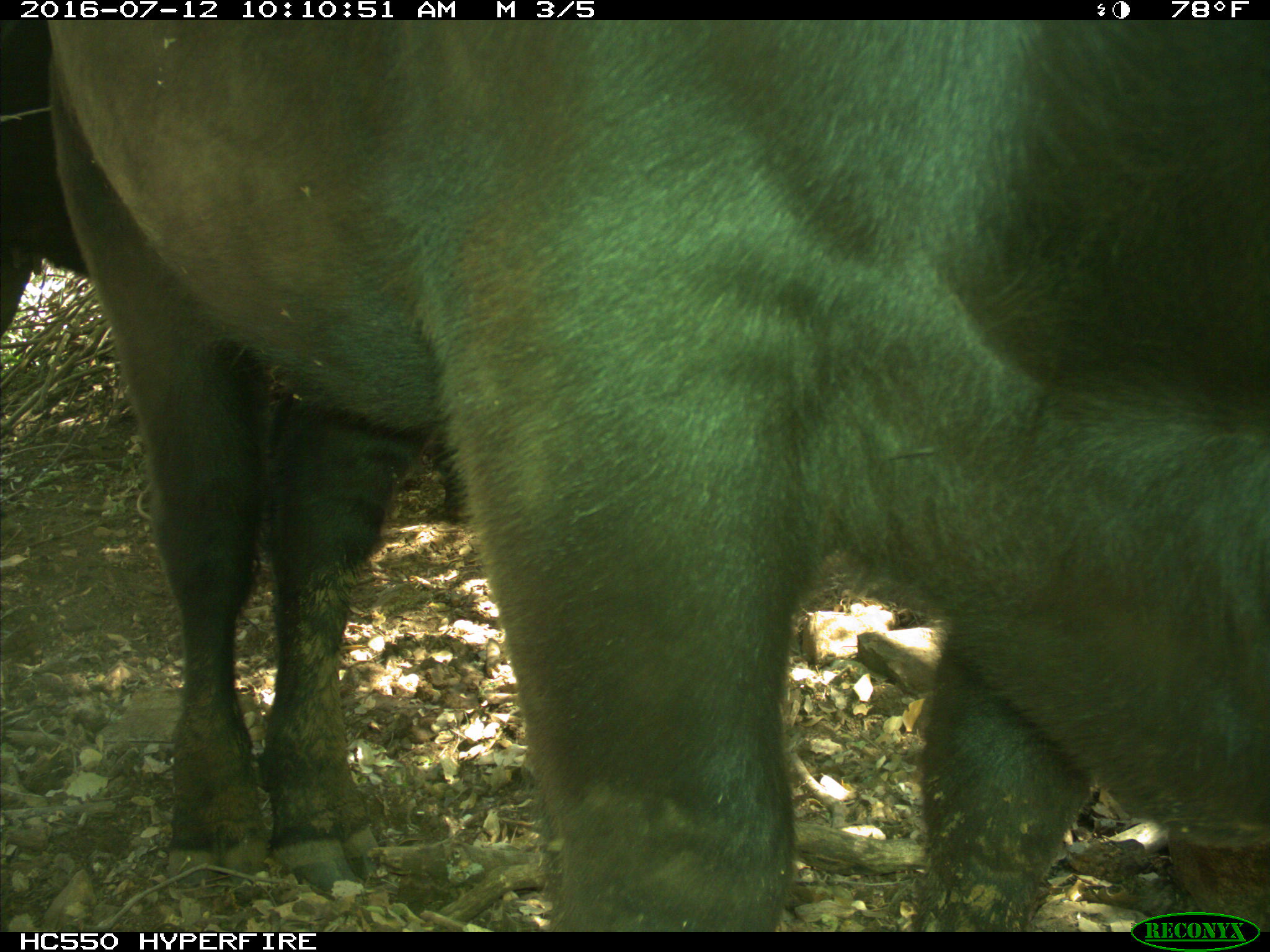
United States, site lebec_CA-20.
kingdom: Animalia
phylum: Chordata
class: Mammalia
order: Artiodactyla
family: Bovidae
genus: Bos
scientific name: Bos taurus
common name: domestic cow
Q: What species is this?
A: Bos taurus (domestic cow).